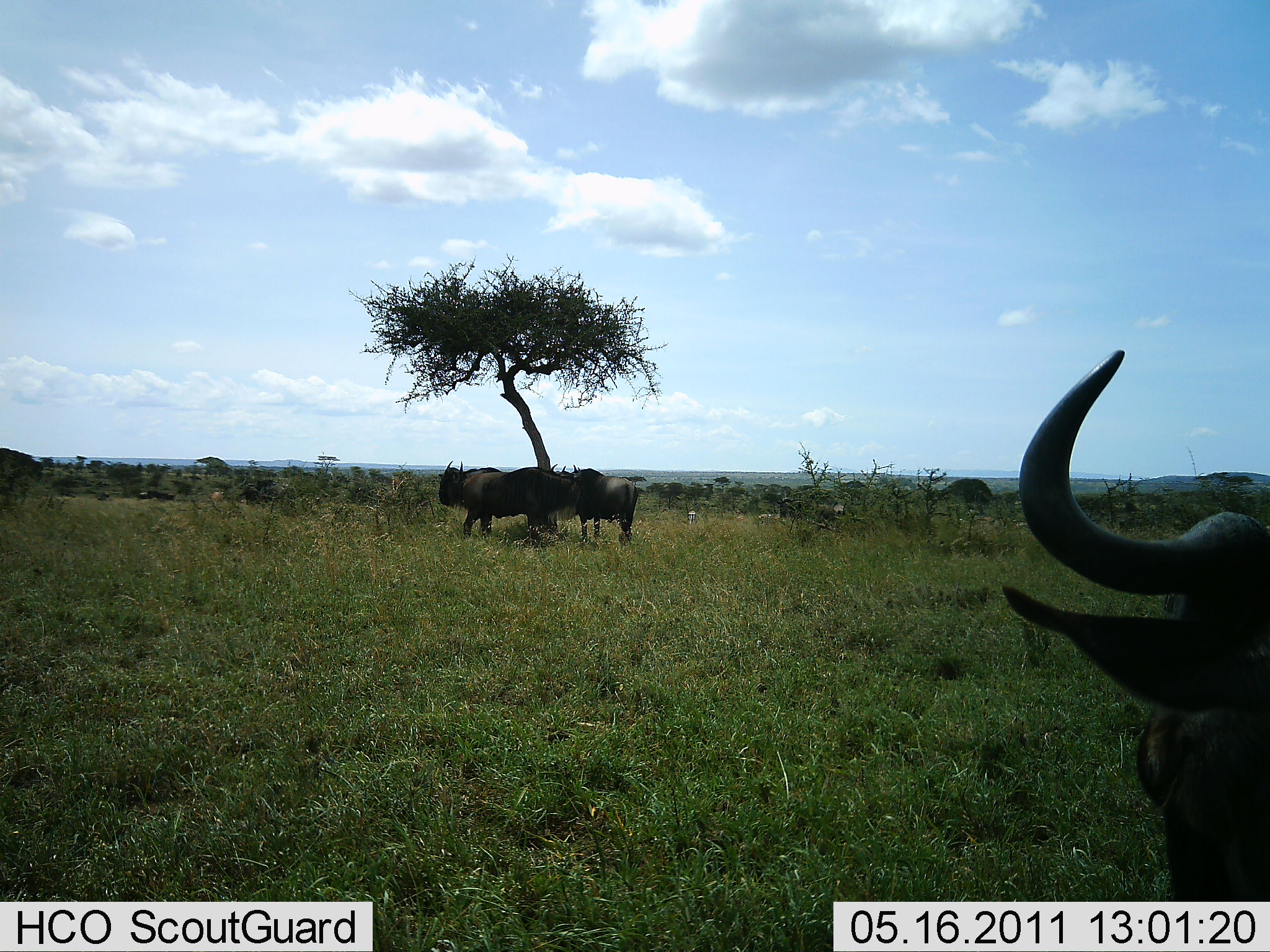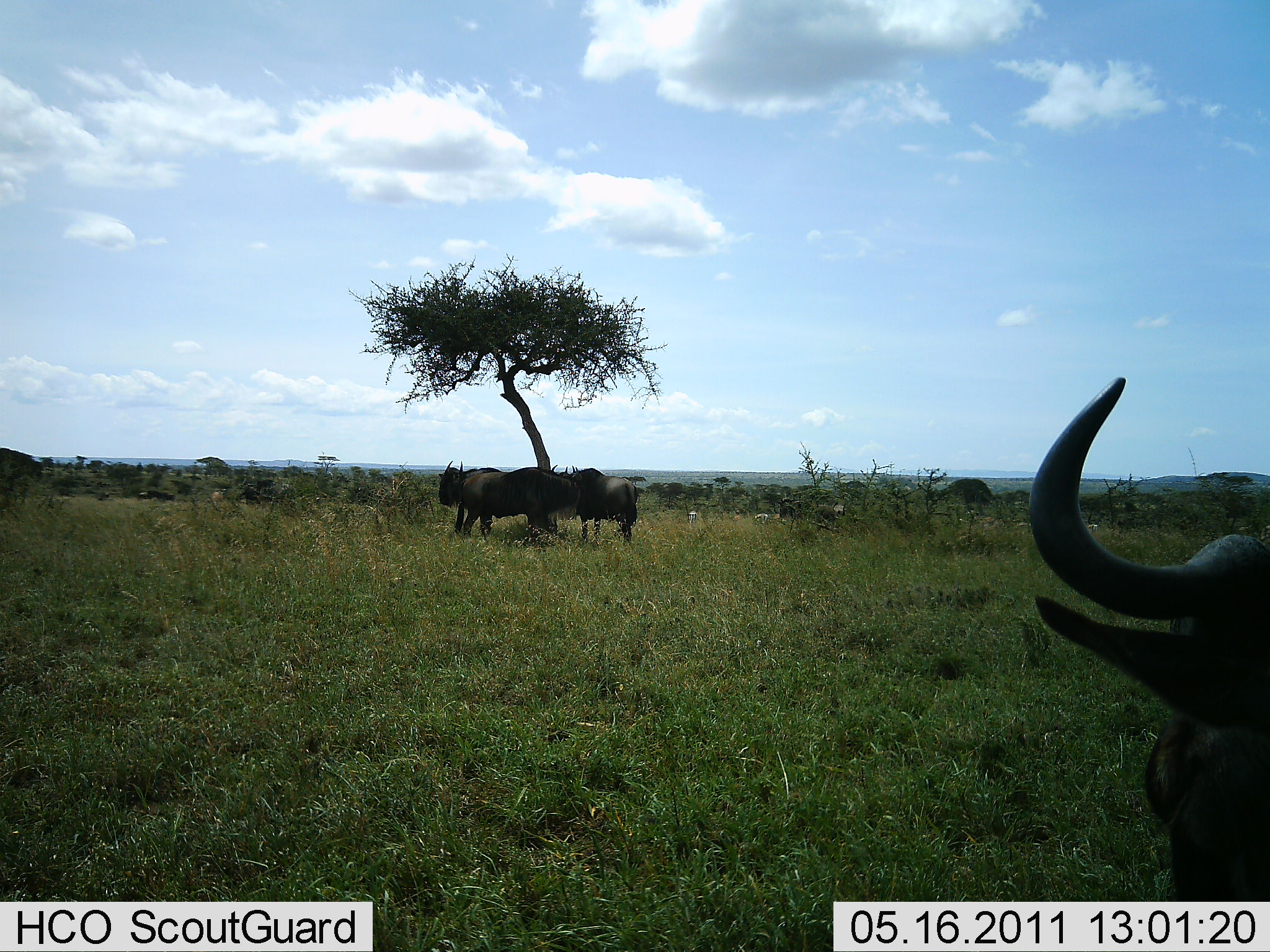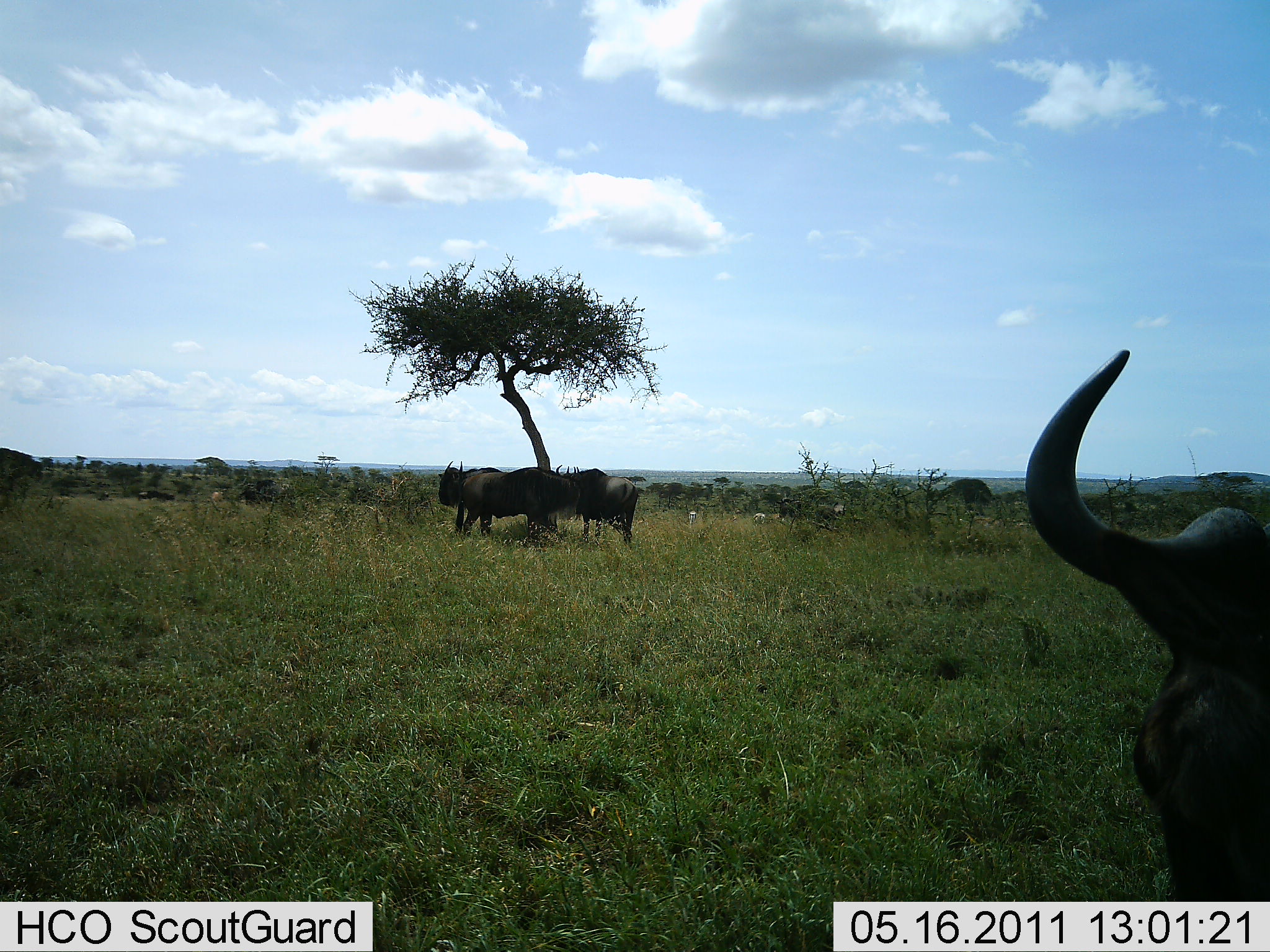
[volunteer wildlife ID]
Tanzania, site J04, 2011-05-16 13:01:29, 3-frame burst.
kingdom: Animalia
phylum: Chordata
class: Mammalia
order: Artiodactyla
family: Bovidae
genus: Connochaetes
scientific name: Connochaetes taurinus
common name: blue wildebeest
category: wildebeest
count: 4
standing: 85%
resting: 15%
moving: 0%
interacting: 8%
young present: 0%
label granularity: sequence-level